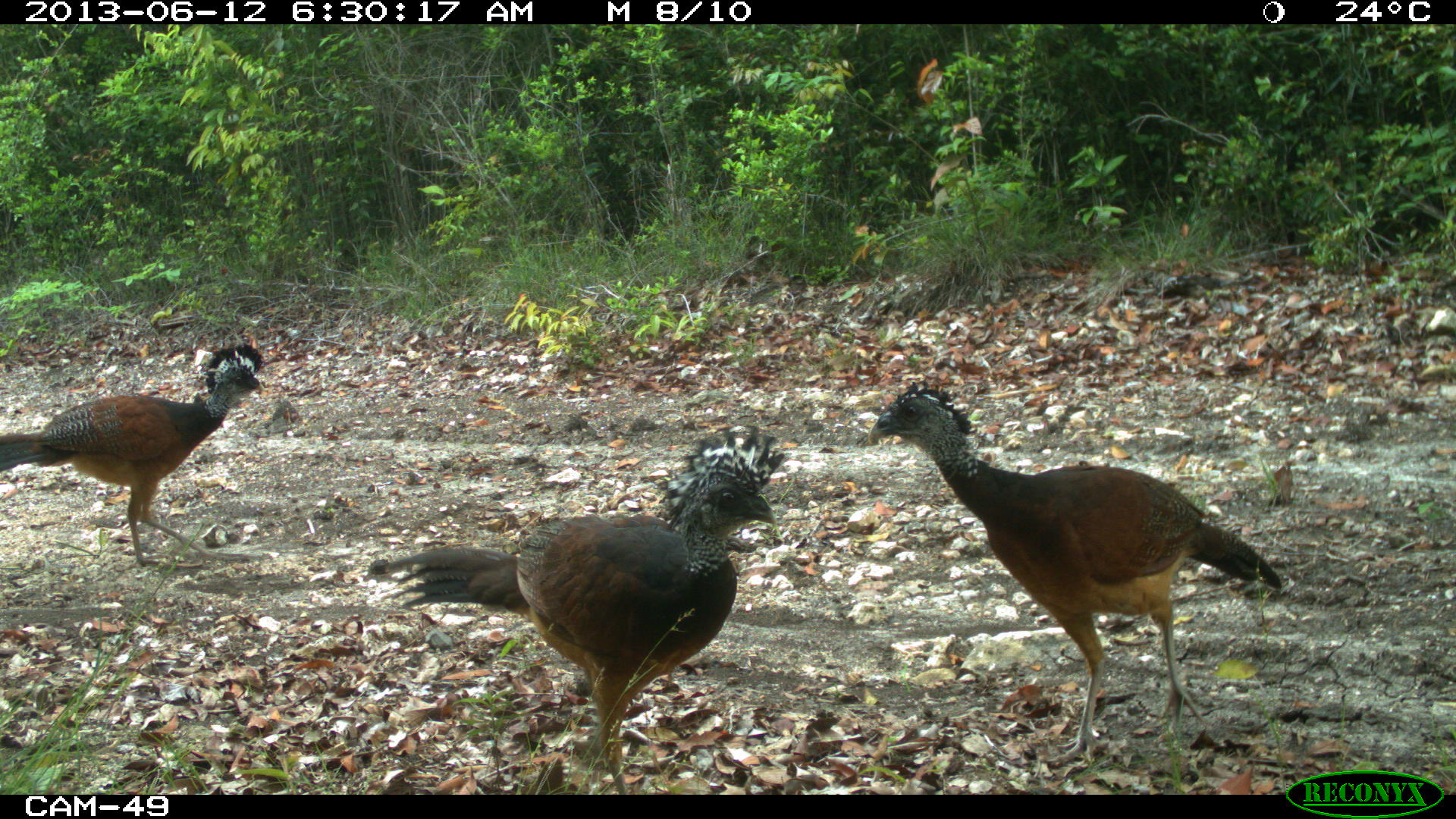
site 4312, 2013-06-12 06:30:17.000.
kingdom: Animalia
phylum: Chordata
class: Aves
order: Galliformes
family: Cracidae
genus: Crax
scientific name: Crax rubra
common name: great curassow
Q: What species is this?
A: Crax rubra (great curassow).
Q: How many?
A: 3.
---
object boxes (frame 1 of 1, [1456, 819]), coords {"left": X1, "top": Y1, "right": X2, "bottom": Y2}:
crax rubra: {"left": 864, "top": 383, "right": 1283, "bottom": 764}; {"left": 366, "top": 426, "right": 779, "bottom": 793}; {"left": 0, "top": 344, "right": 267, "bottom": 567}